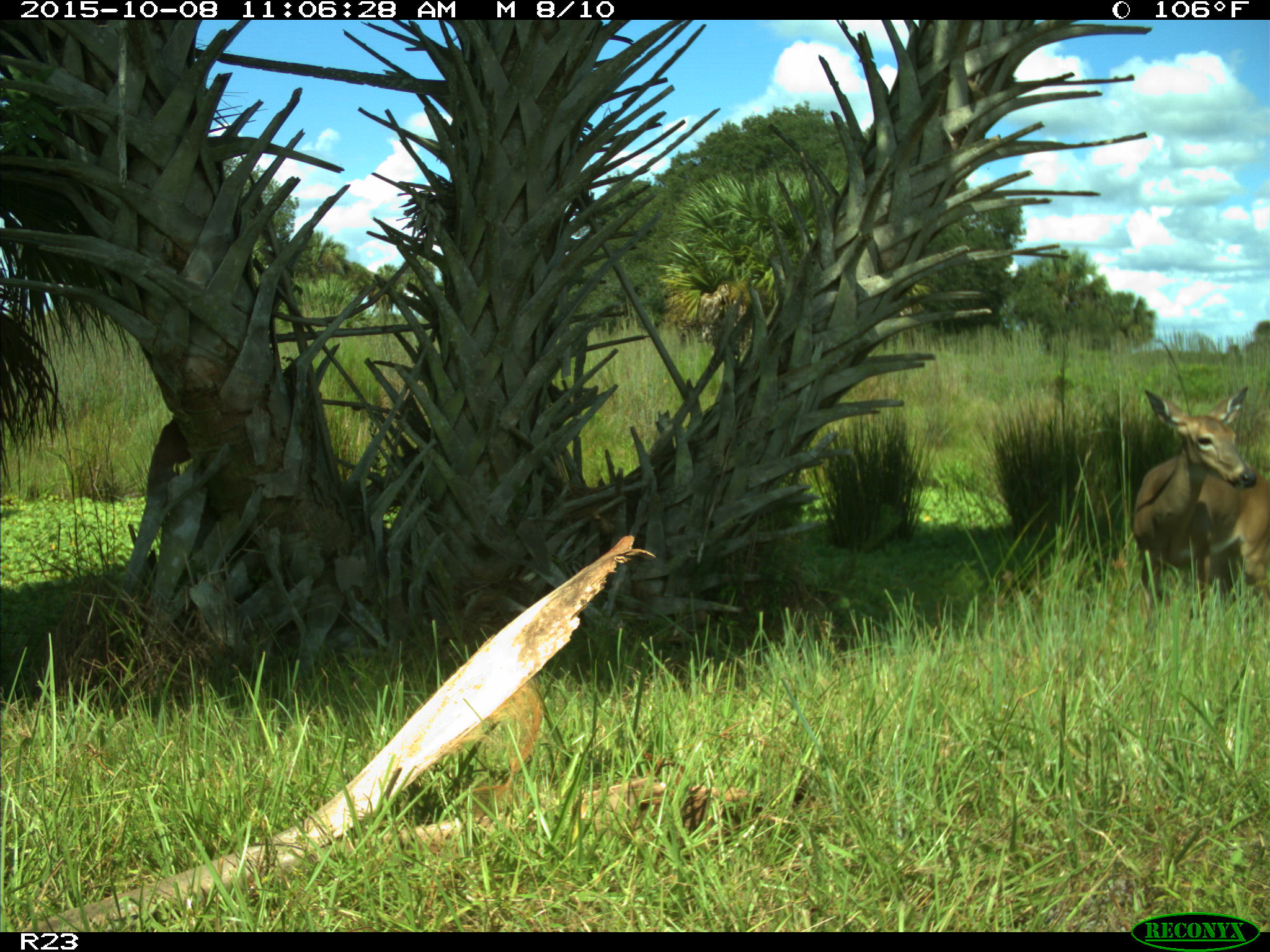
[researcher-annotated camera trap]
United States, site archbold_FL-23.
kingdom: Animalia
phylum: Chordata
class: Mammalia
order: Artiodactyla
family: Cervidae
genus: Odocoileus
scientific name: Odocoileus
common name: deer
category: unidentified deer